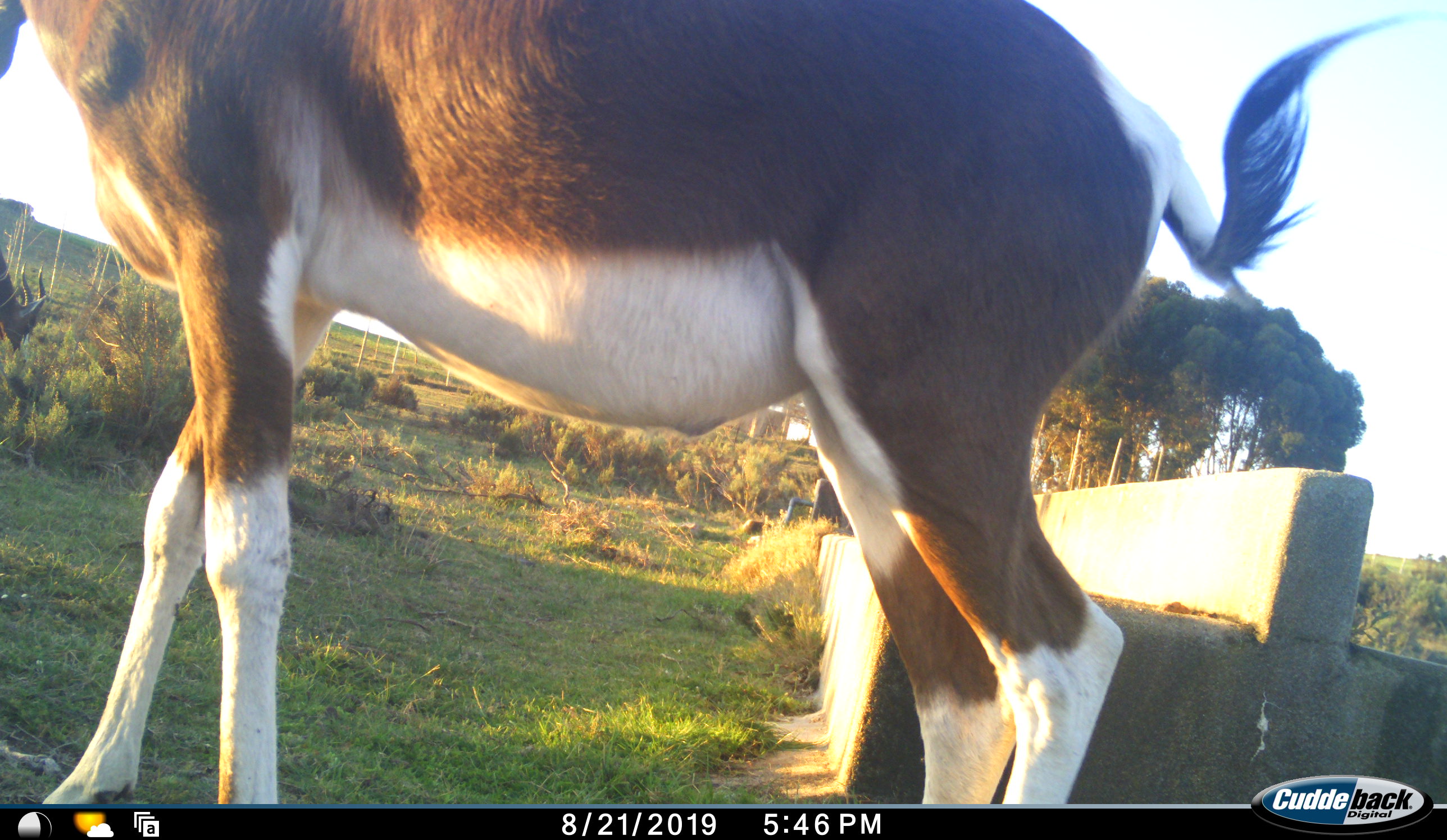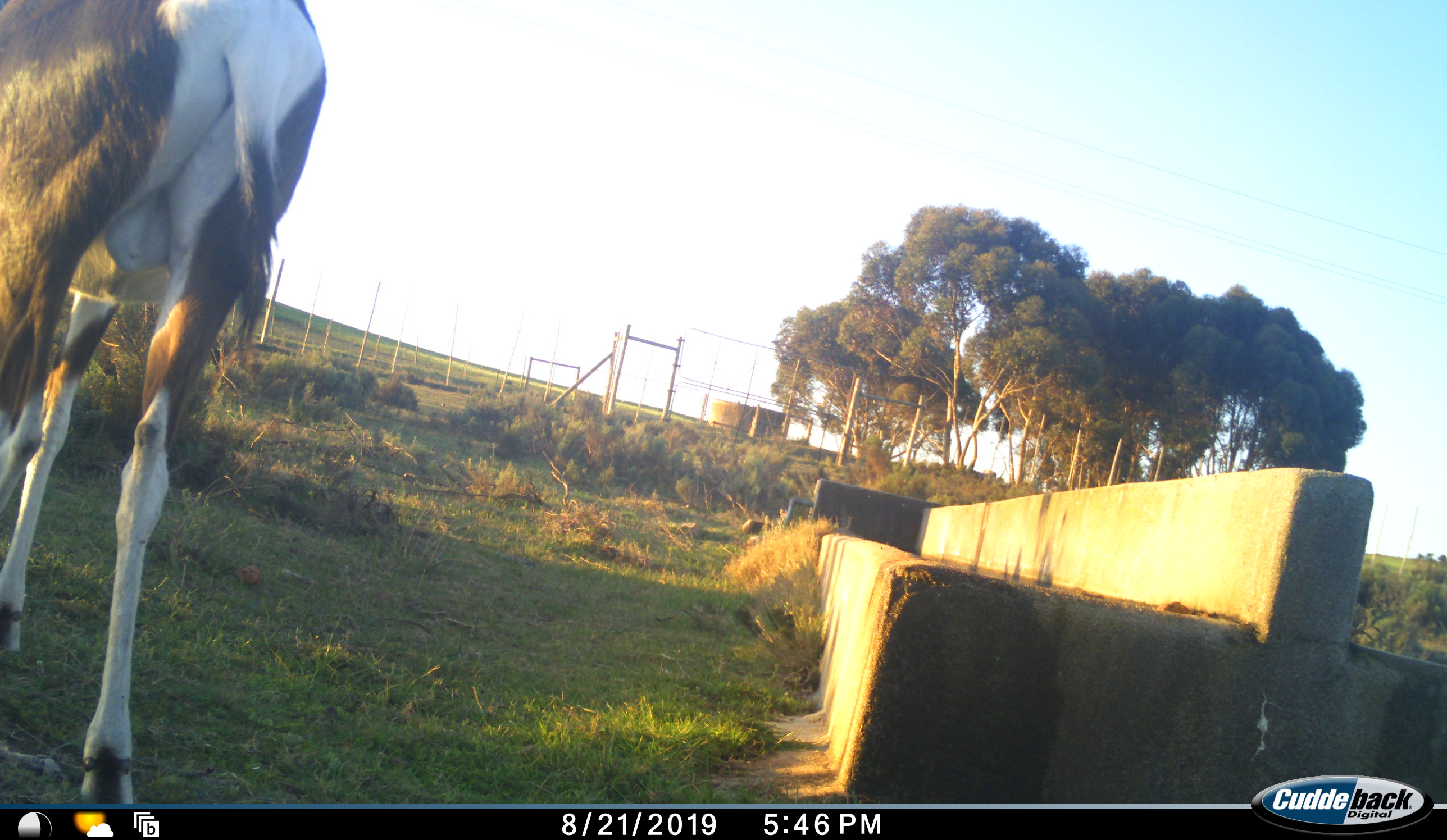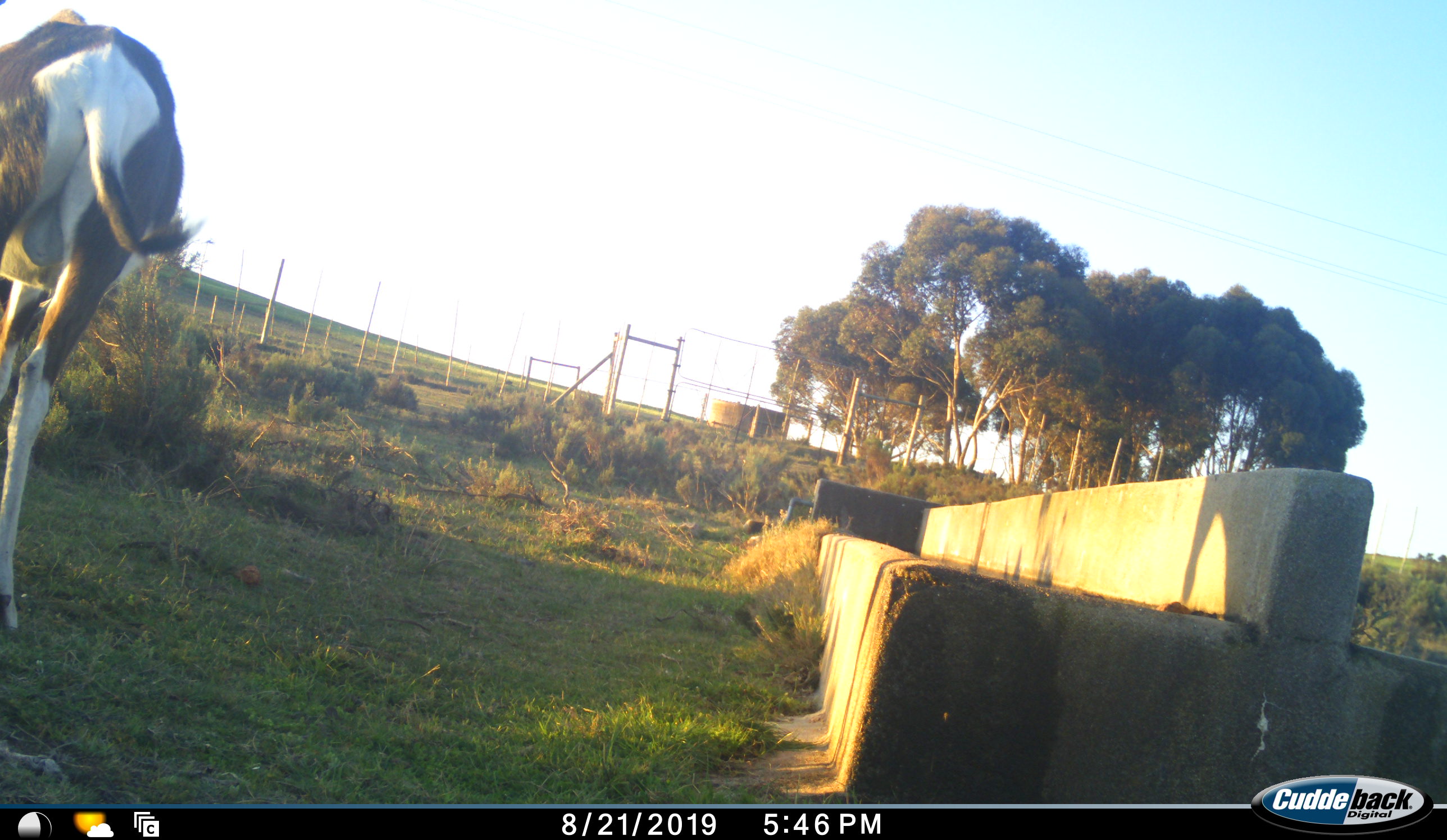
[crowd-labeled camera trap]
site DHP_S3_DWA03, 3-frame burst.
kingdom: Animalia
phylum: Chordata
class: Mammalia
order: Artiodactyla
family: Bovidae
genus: Damaliscus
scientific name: Damaliscus pygargus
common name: bontebok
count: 1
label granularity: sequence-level